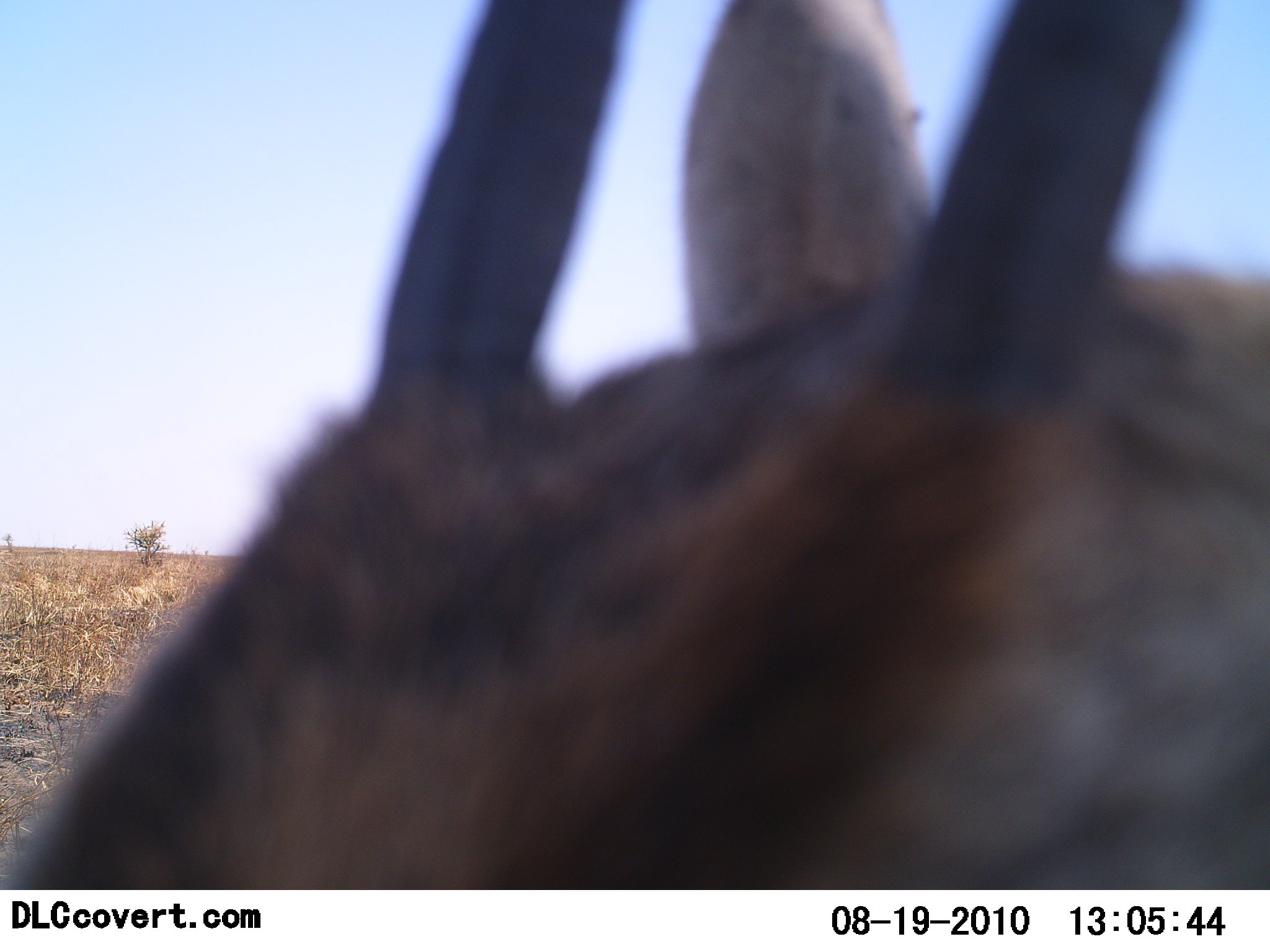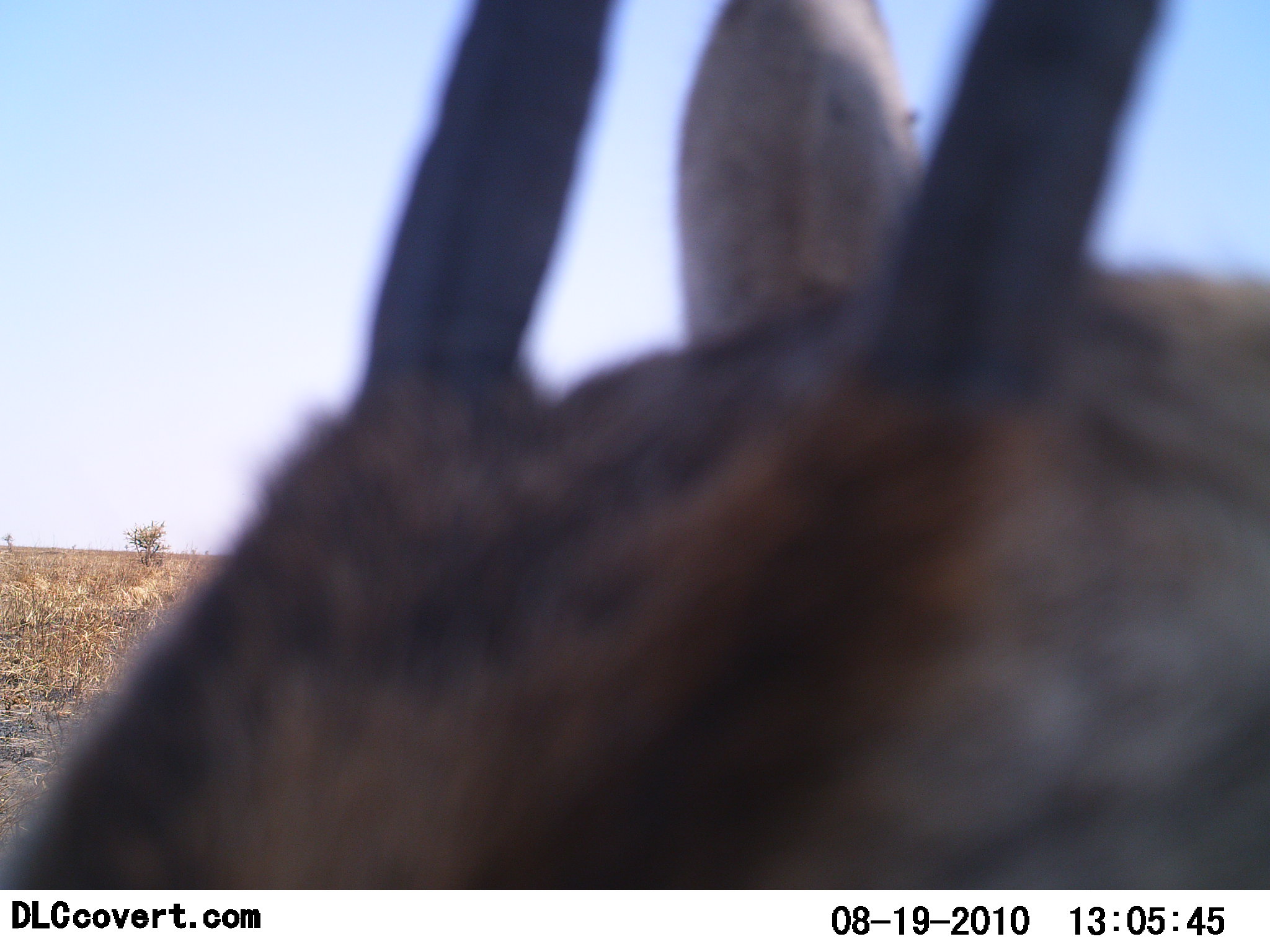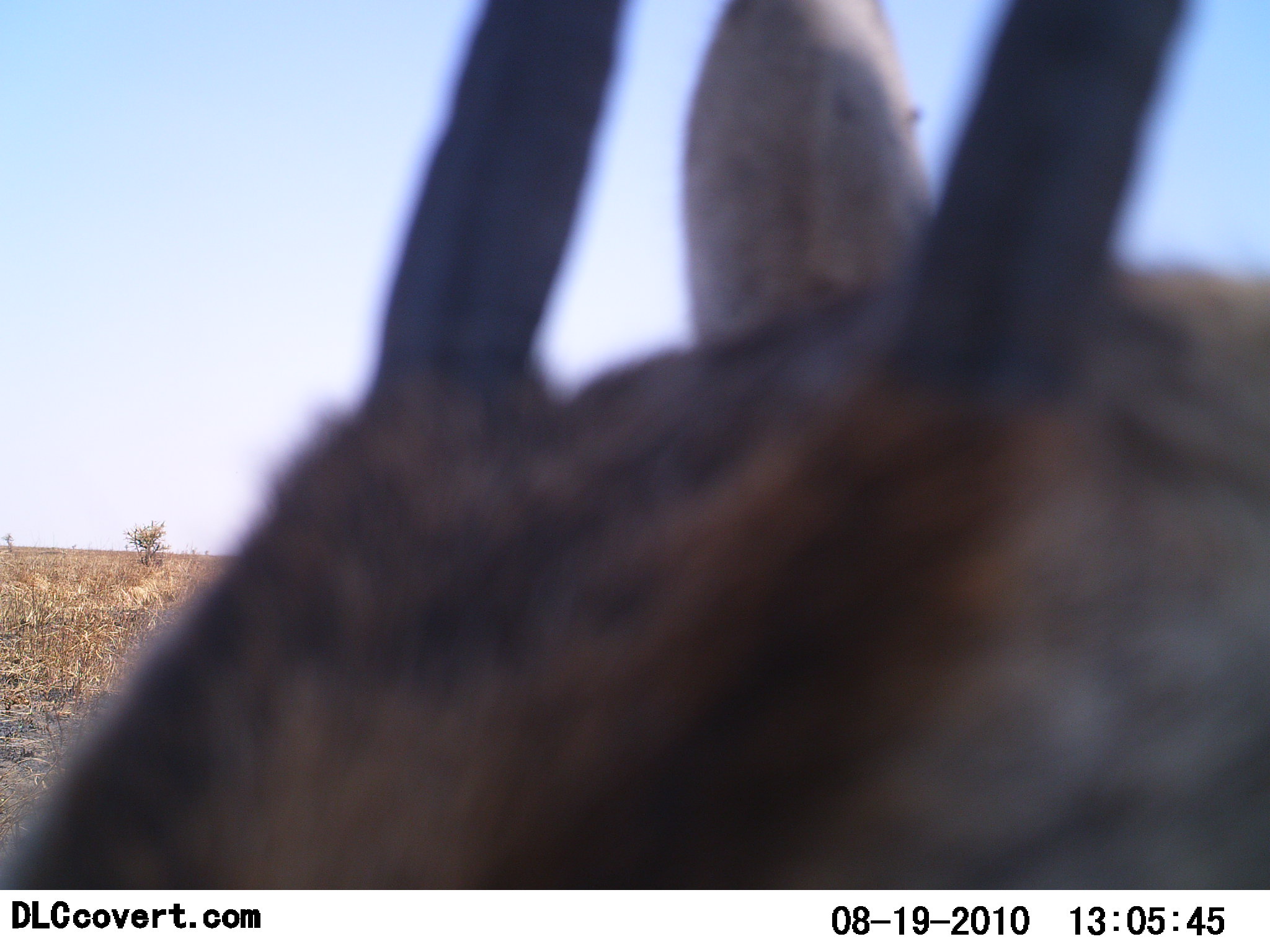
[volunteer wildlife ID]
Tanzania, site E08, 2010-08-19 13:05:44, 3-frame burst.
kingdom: Animalia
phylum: Chordata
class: Mammalia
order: Artiodactyla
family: Bovidae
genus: Eudorcas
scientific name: Eudorcas thomsonii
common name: thomson's gazelle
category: gazellethomsons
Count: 1.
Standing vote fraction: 100%.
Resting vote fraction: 0%.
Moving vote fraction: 0%.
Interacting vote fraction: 0%.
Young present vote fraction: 0%.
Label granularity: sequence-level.